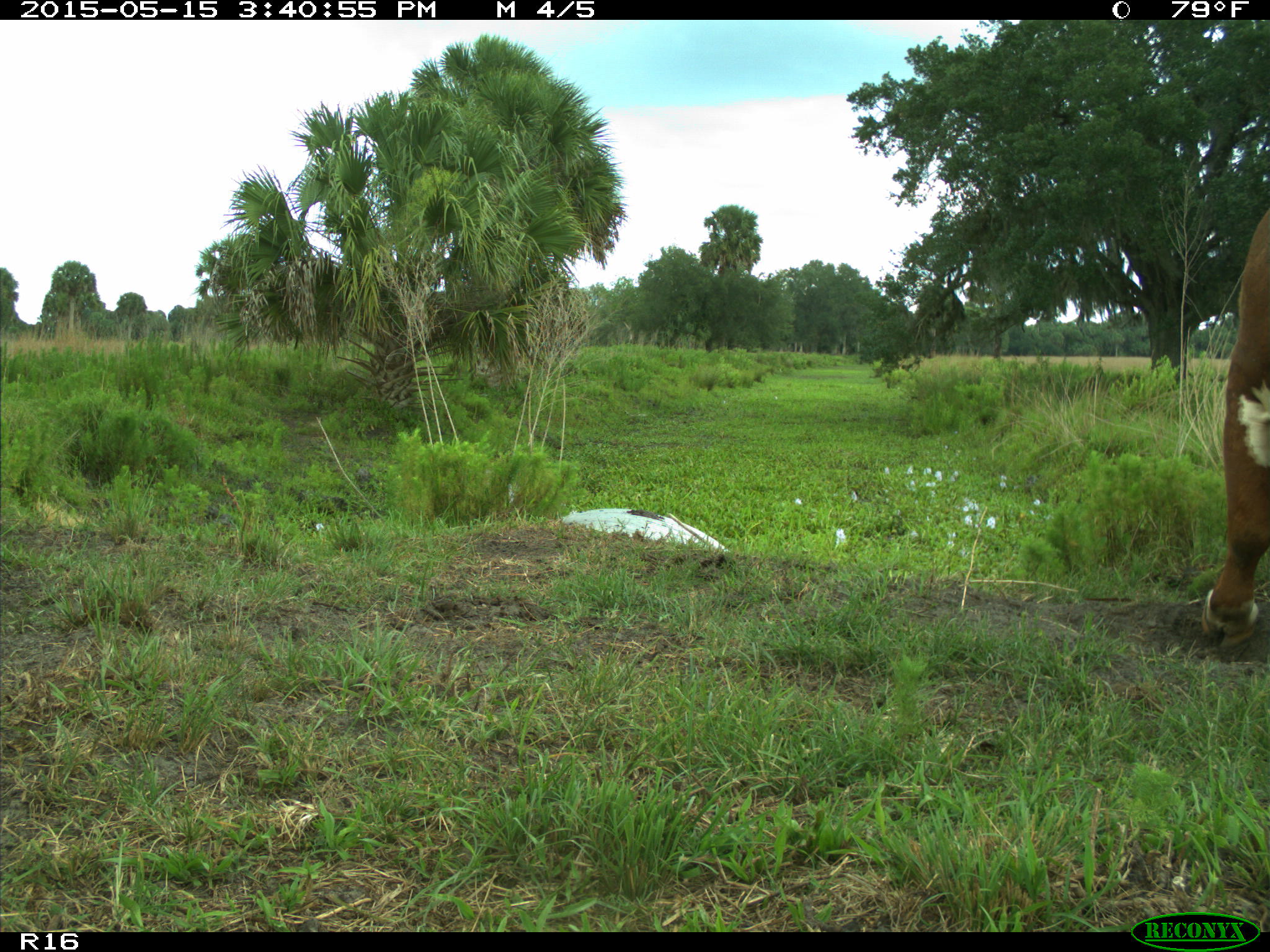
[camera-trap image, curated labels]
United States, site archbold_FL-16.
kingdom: Animalia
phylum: Chordata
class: Mammalia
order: Artiodactyla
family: Bovidae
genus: Bos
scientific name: Bos taurus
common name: domestic cow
Bos taurus (domestic cow).